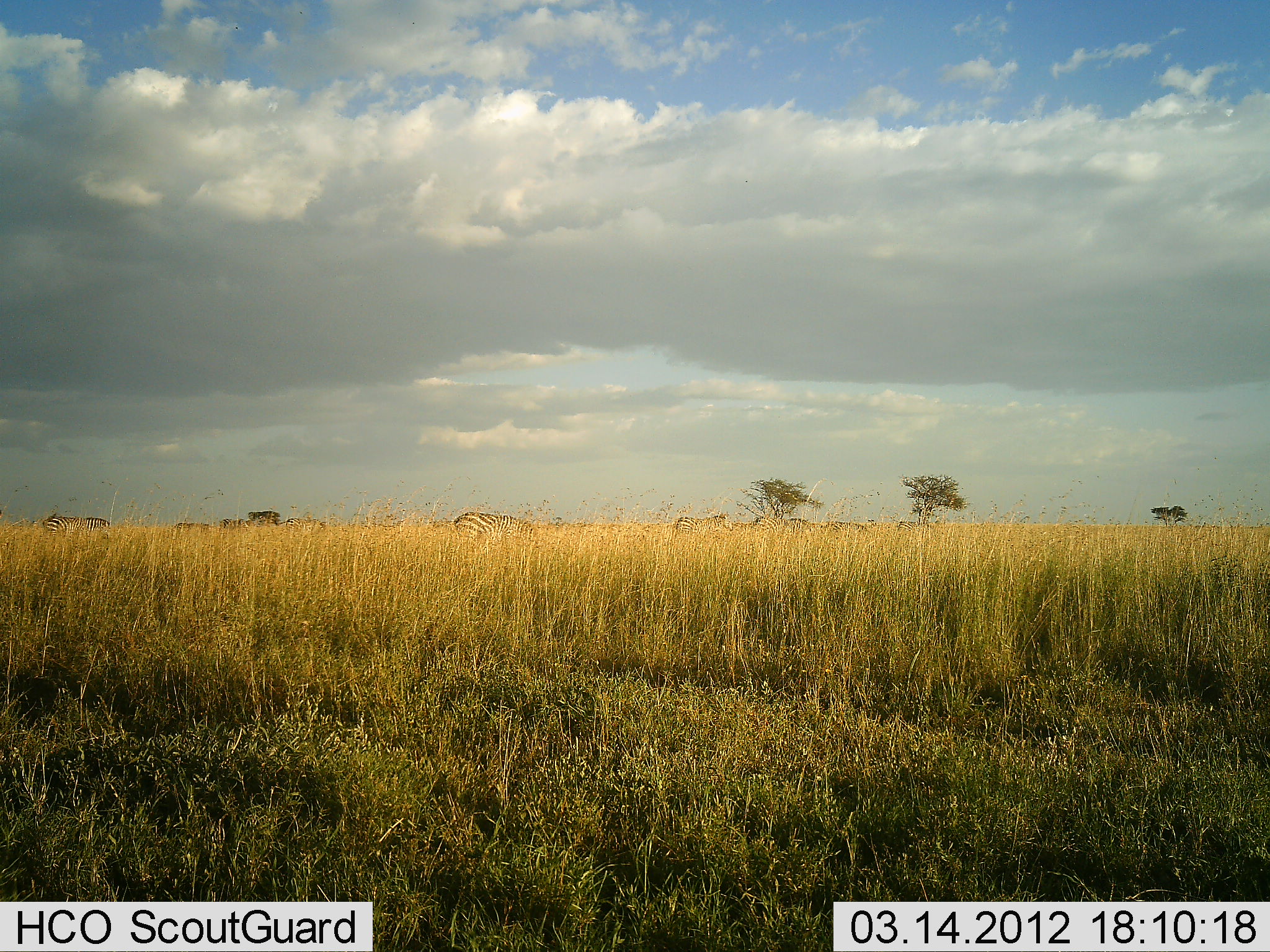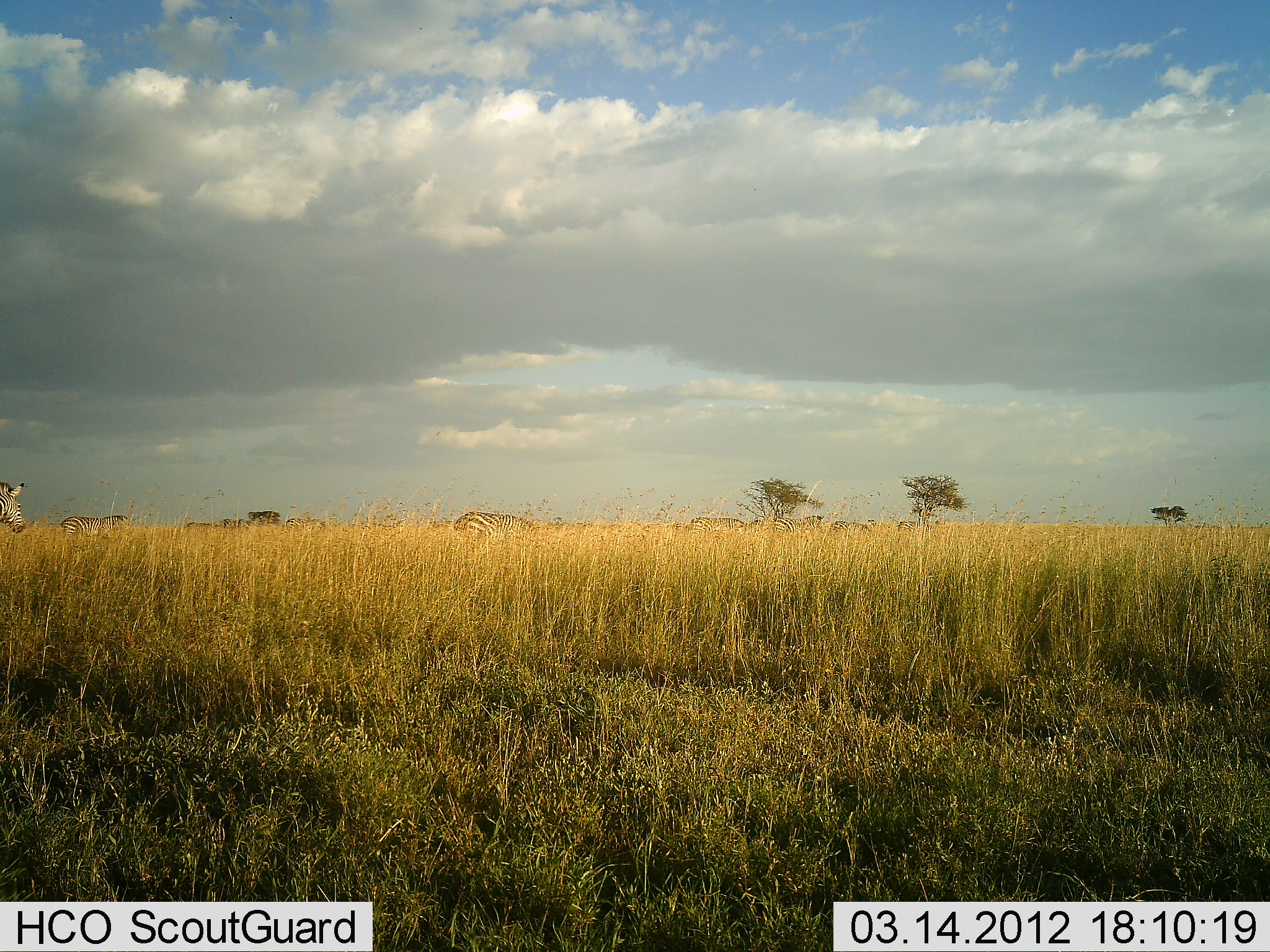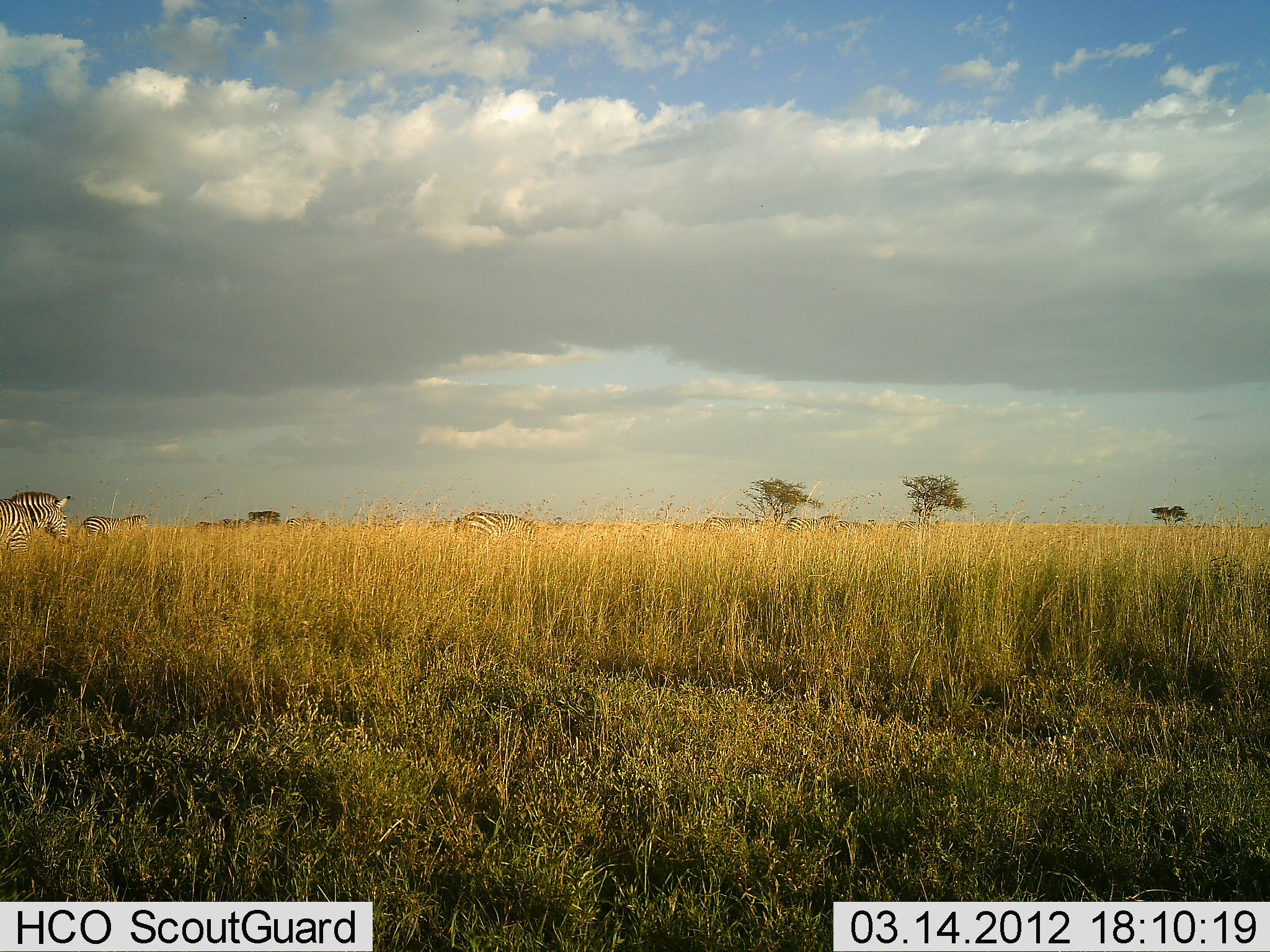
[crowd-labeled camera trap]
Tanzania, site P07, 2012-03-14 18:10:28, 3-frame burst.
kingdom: Animalia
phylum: Chordata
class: Mammalia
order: Perissodactyla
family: Equidae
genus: Equus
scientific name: Equus quagga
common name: plains zebra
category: zebra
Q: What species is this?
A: Zebra (plains zebra) (Equus quagga).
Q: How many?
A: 8.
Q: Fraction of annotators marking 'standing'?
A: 29%.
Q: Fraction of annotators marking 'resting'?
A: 0%.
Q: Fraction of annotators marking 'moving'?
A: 82%.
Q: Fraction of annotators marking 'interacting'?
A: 4%.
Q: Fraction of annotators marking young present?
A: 0%.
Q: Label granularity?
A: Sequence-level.